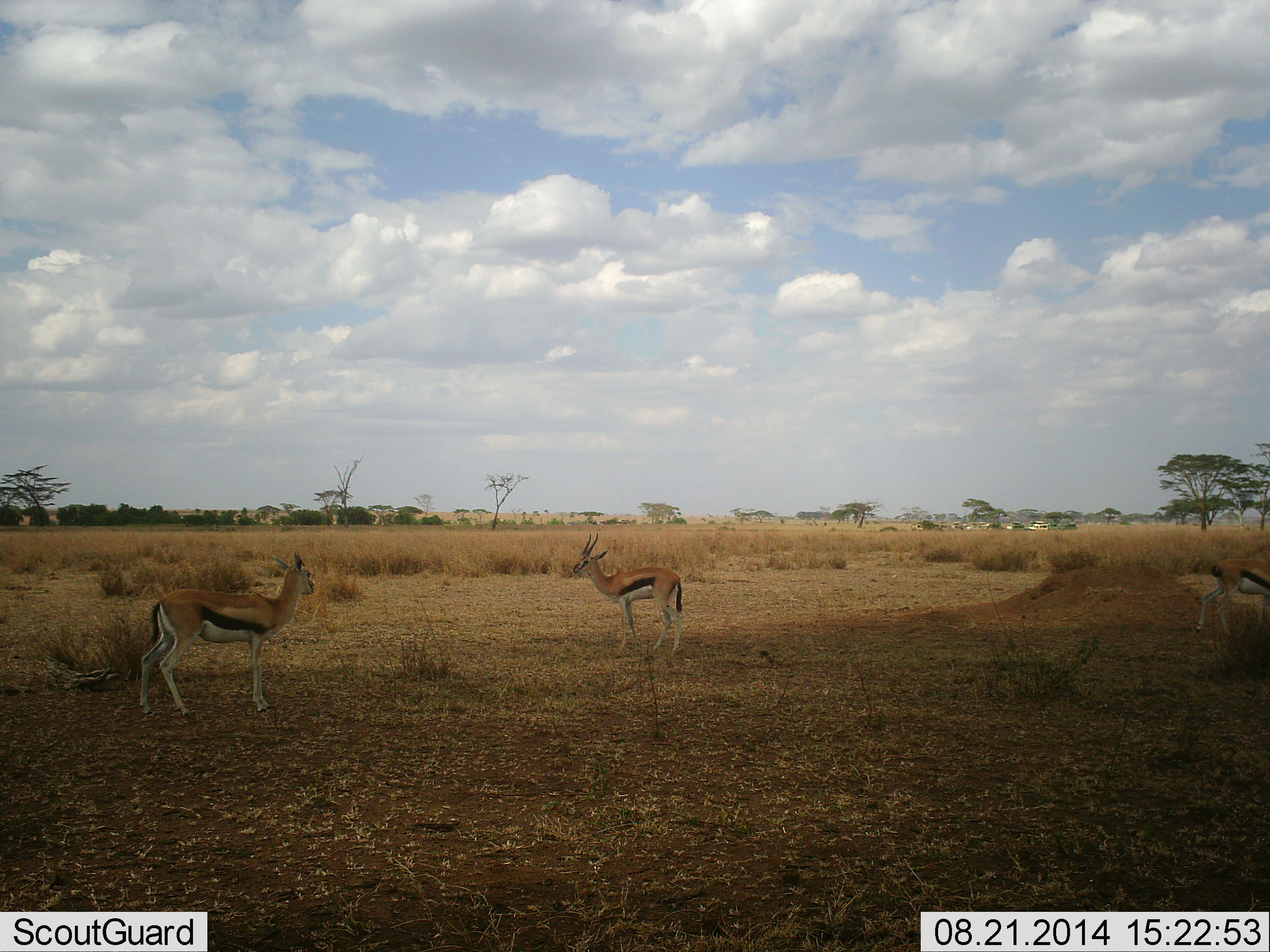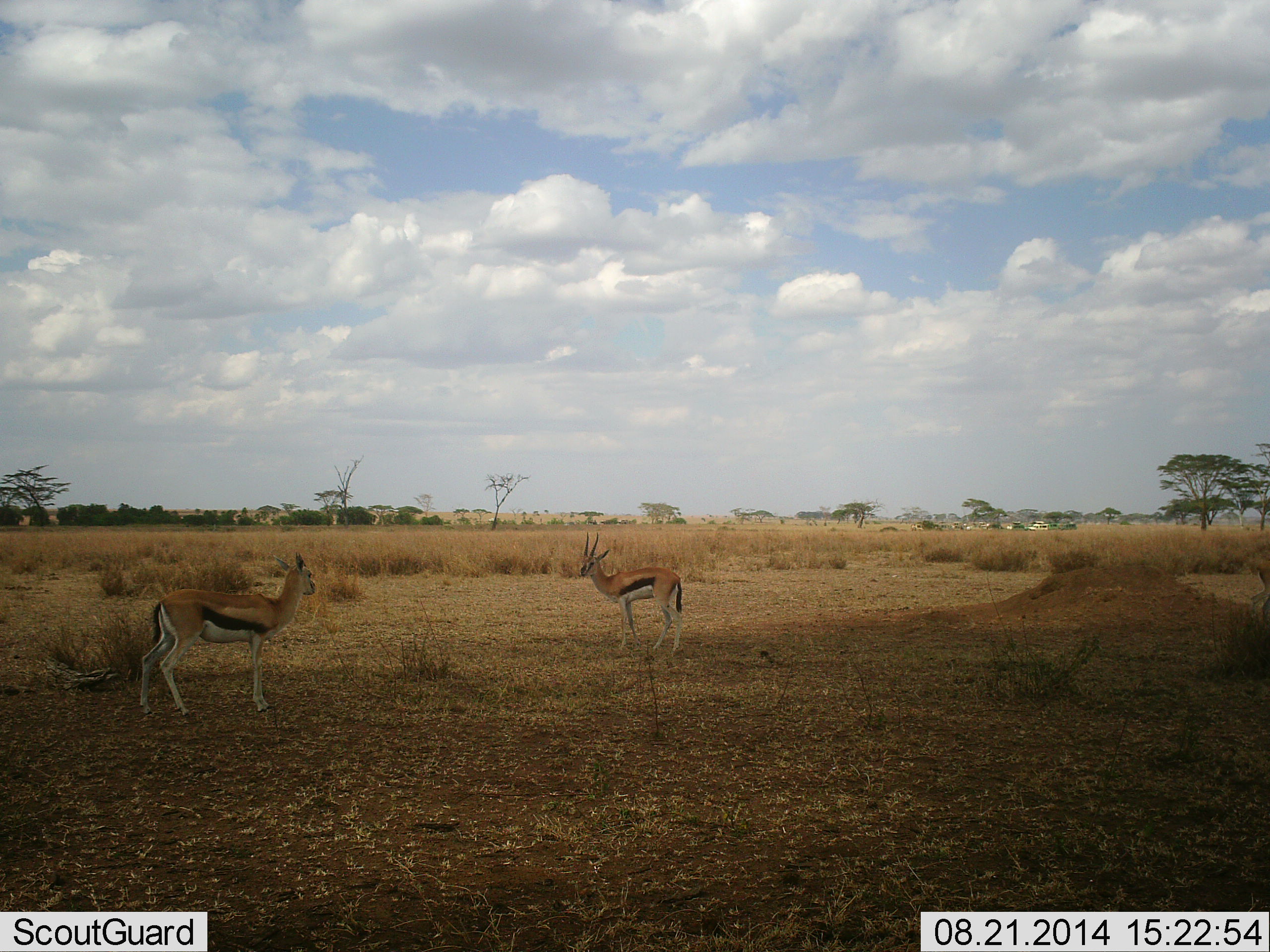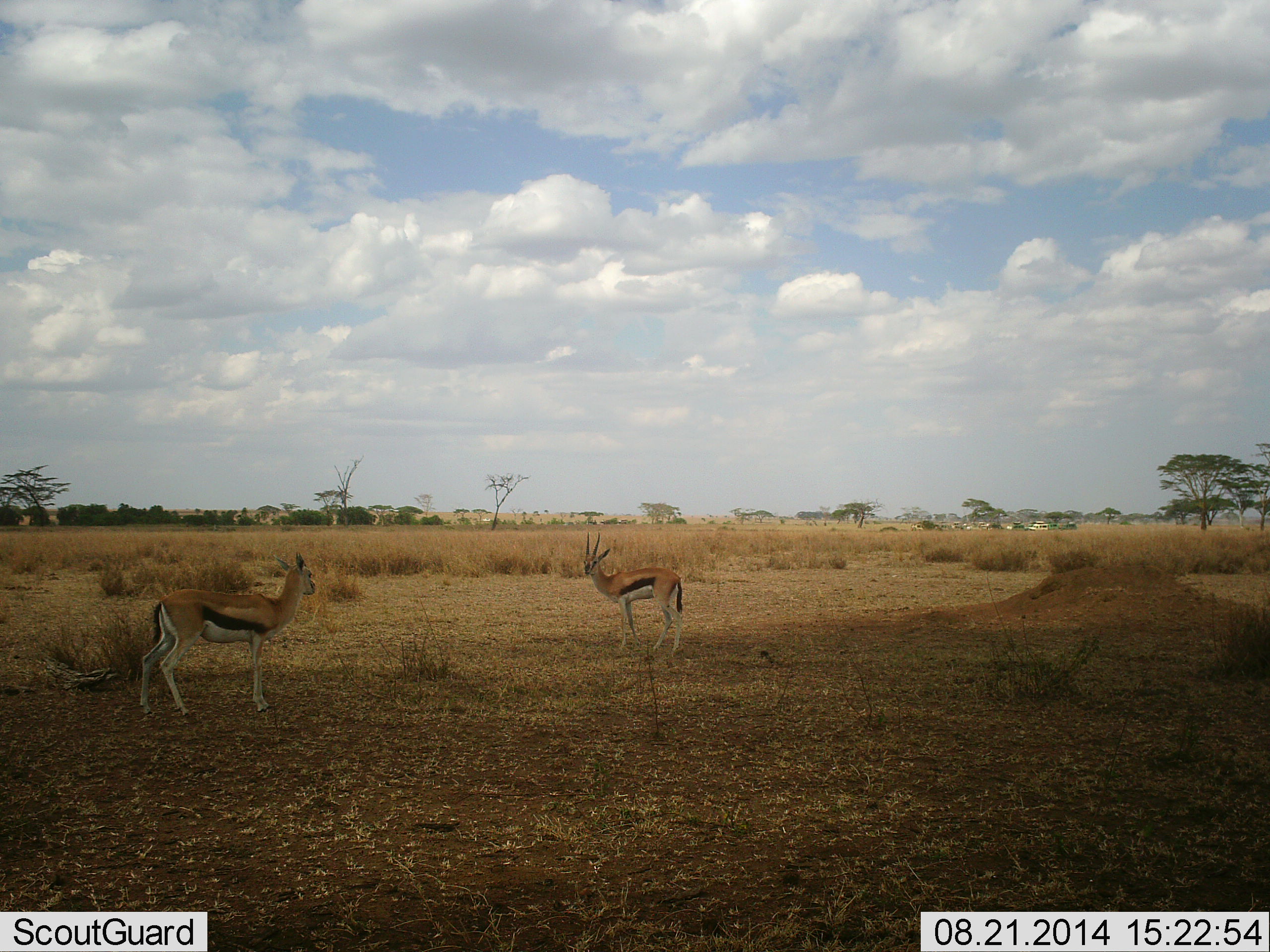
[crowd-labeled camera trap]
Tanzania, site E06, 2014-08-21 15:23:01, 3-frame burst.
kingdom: Animalia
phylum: Chordata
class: Mammalia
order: Artiodactyla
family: Bovidae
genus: Eudorcas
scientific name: Eudorcas thomsonii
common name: thomson's gazelle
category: gazellethomsons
Gazellethomsons (thomson's gazelle) (Eudorcas thomsonii), count 3. Behavior (volunteer vote fractions): standing 100%, resting 0%, moving 70%, interacting 0%. Young present (vote fraction): 0%. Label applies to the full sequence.